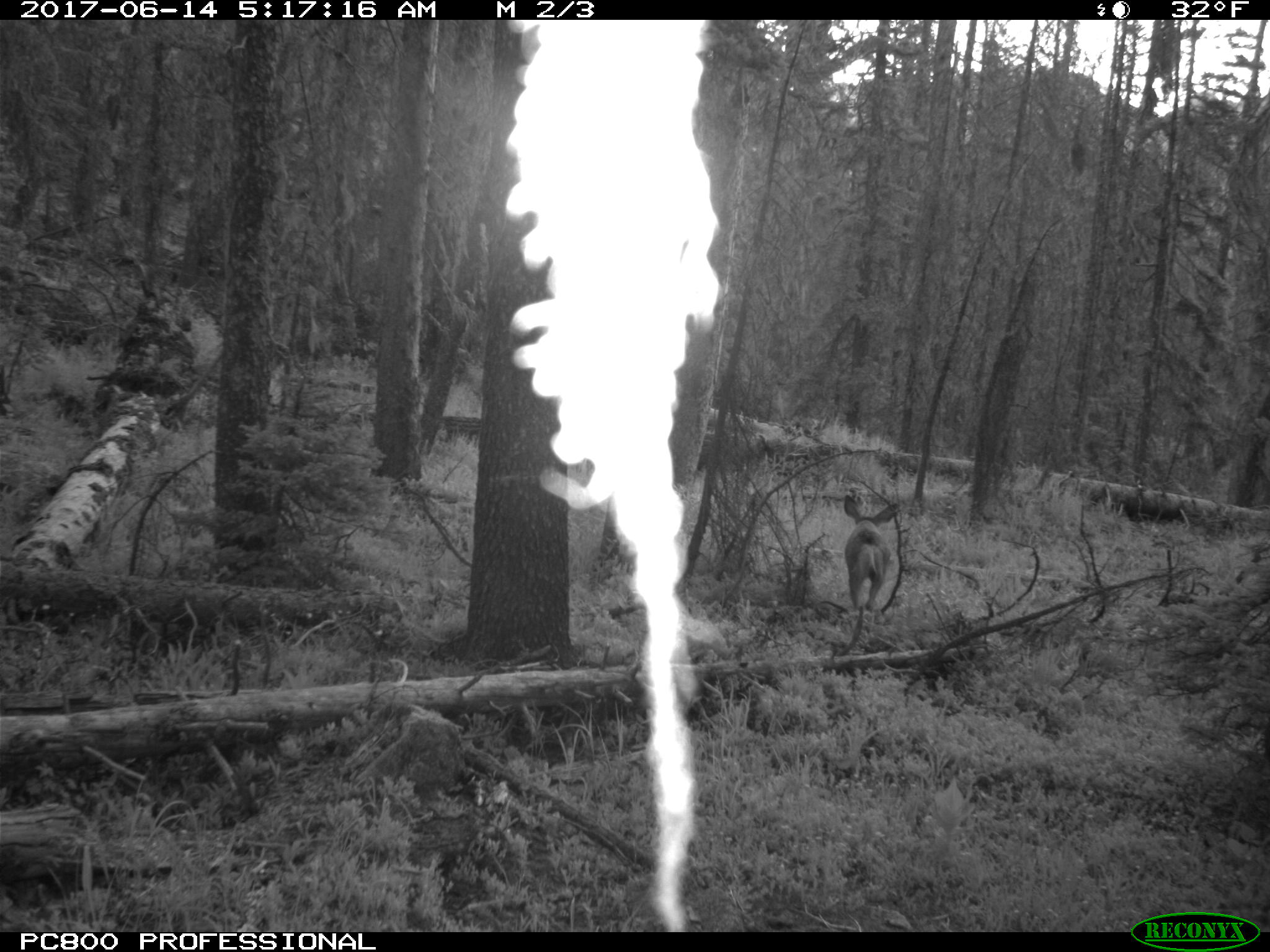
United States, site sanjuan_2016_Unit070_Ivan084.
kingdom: Animalia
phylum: Chordata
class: Mammalia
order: Artiodactyla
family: Cervidae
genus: Odocoileus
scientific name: Odocoileus hemionus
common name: mule deer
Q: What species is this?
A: Odocoileus hemionus (mule deer).